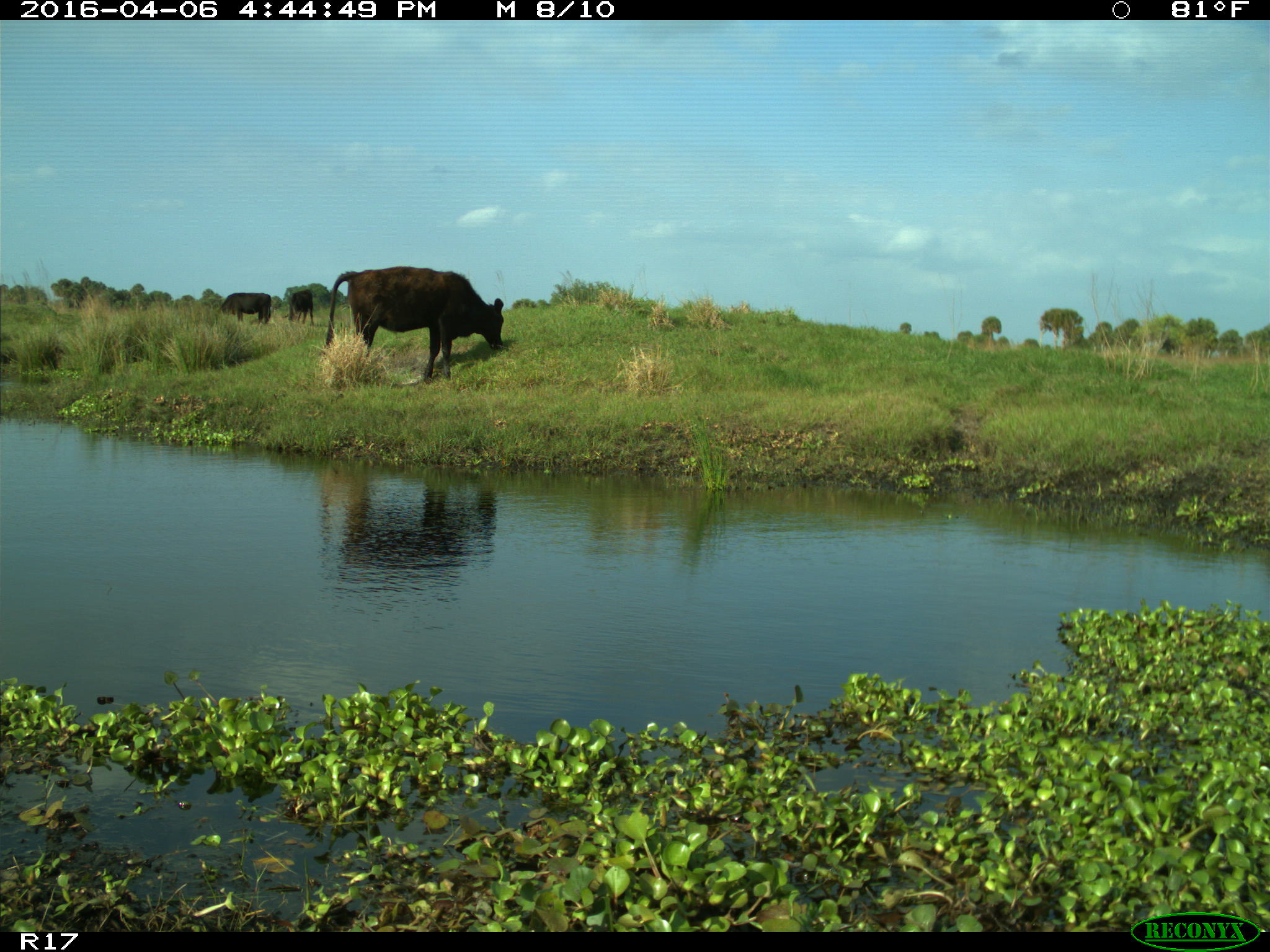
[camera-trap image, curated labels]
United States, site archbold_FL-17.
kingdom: Animalia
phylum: Chordata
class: Mammalia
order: Artiodactyla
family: Bovidae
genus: Bos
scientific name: Bos taurus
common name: domestic cow